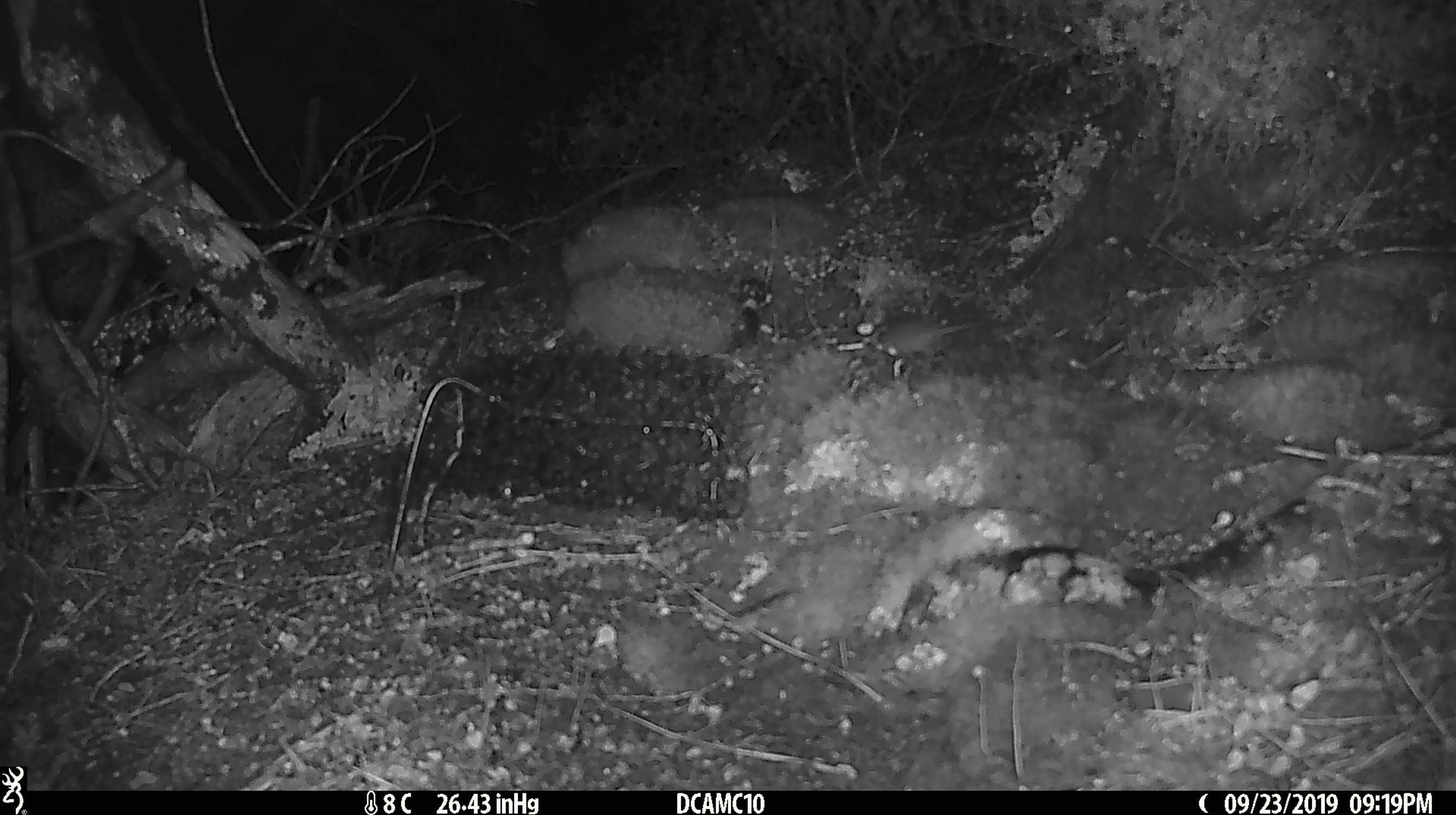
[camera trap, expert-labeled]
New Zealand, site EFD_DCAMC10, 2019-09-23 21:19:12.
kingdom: Animalia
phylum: Chordata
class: Mammalia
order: Rodentia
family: Muridae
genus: Mus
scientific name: Mus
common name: mouse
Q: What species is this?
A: Mouse (Mus).